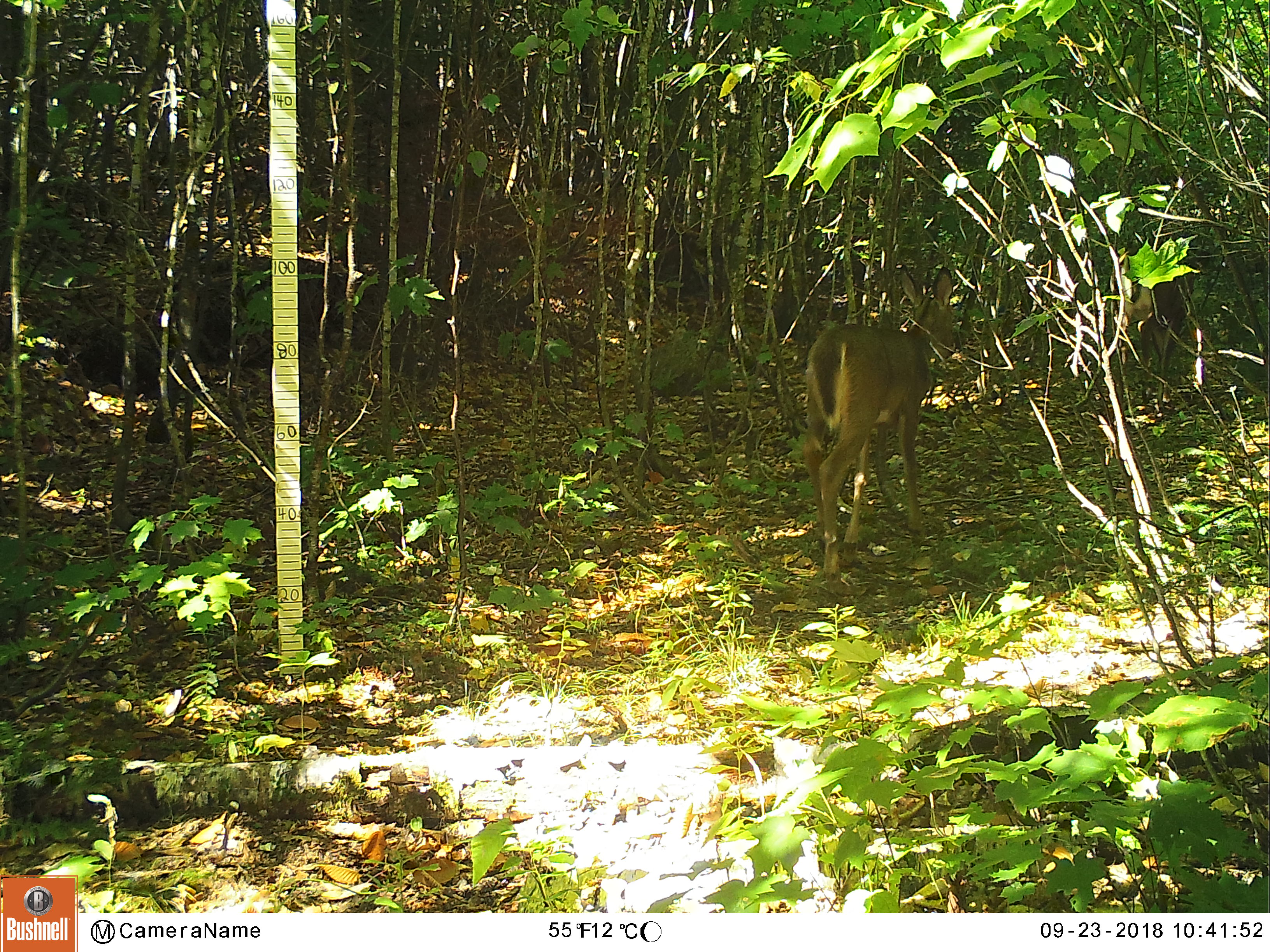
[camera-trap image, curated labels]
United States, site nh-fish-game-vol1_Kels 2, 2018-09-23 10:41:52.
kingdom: Animalia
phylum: Chordata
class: Mammalia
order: Artiodactyla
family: Cervidae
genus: Odocoileus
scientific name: Odocoileus virginianus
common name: white-tailed deer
White-tailed deer (Odocoileus virginianus).